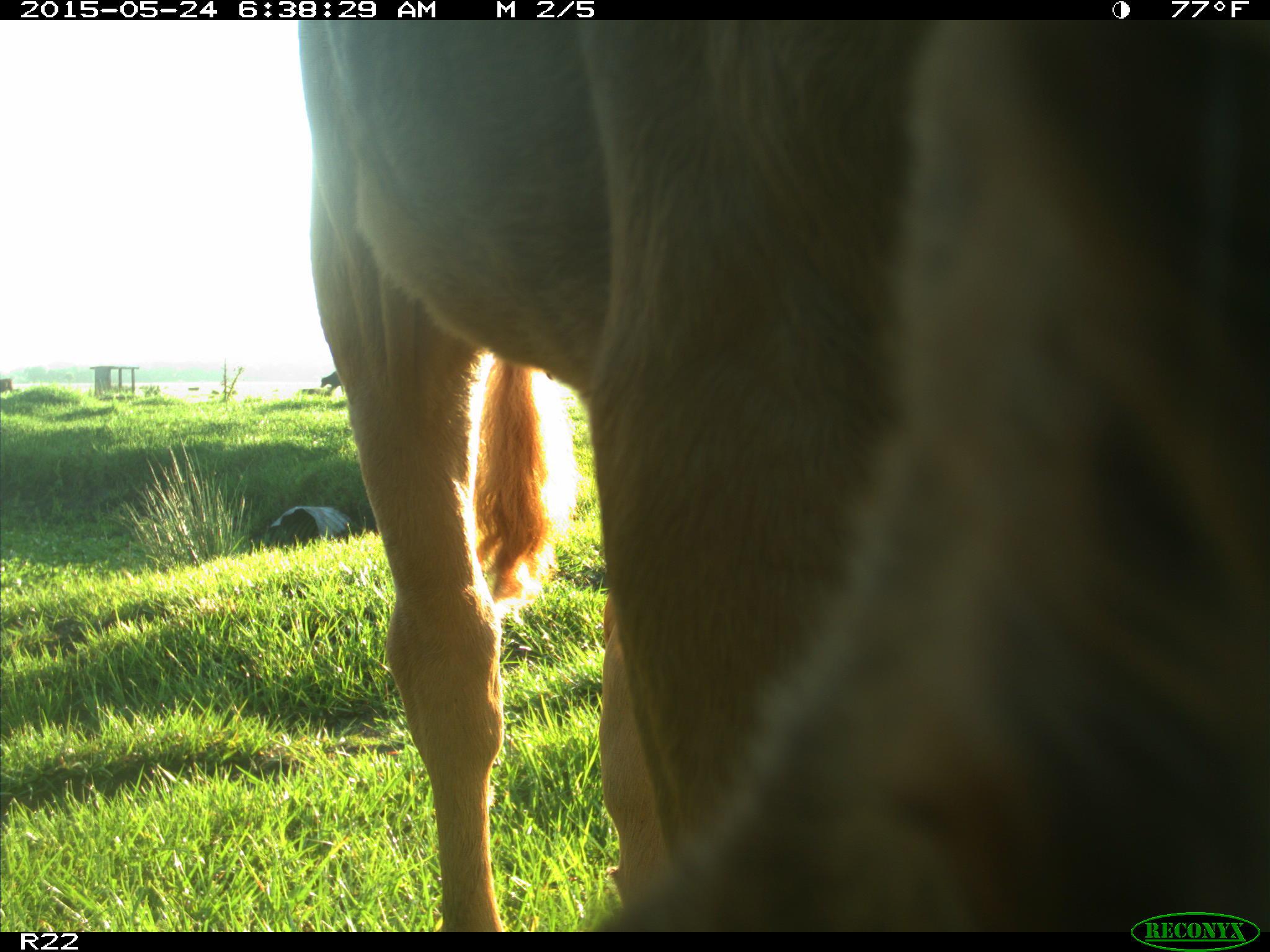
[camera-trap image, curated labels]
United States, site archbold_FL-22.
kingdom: Animalia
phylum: Chordata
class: Mammalia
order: Artiodactyla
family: Bovidae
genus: Bos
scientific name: Bos taurus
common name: domestic cow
Bos taurus (domestic cow).